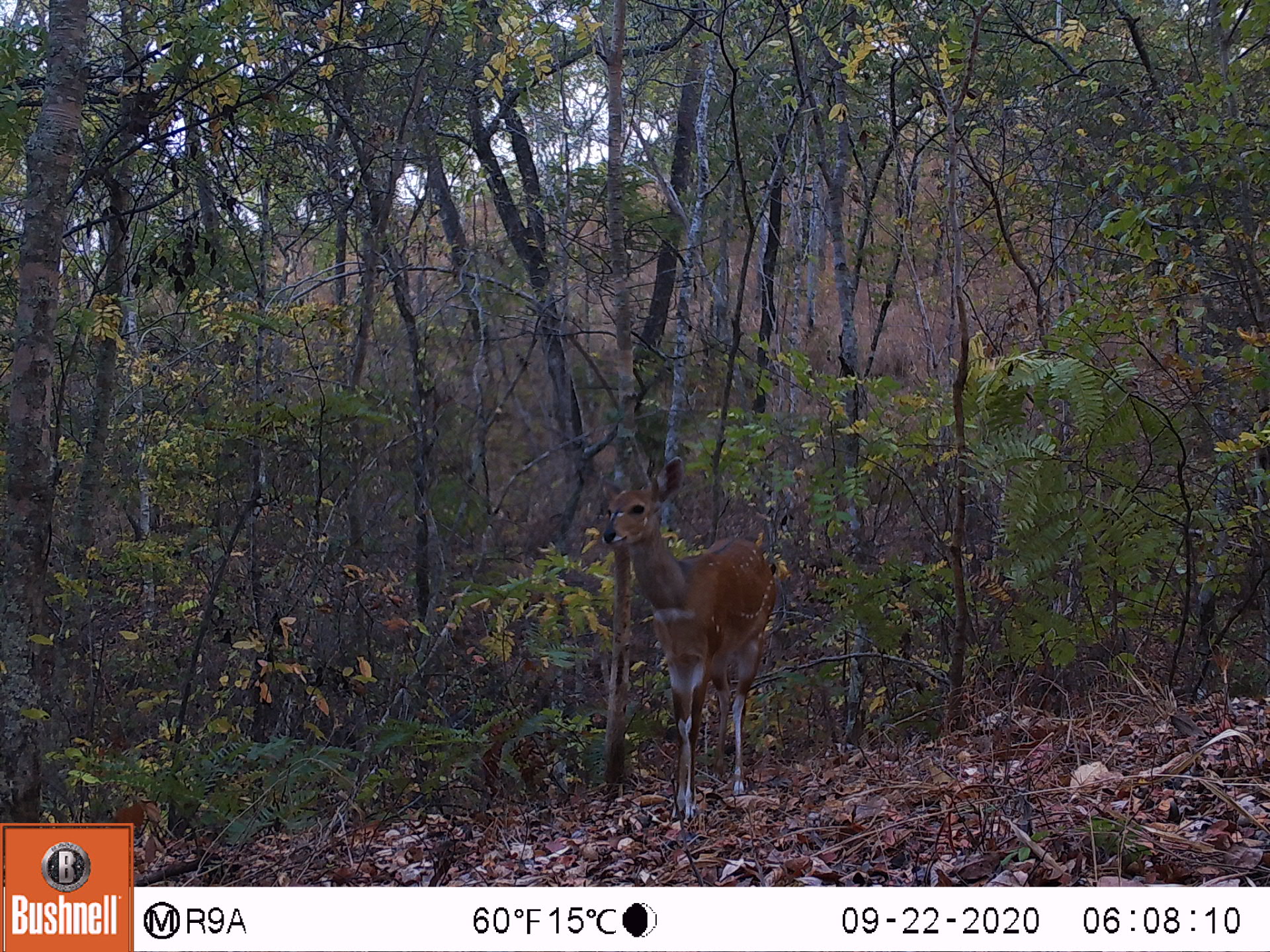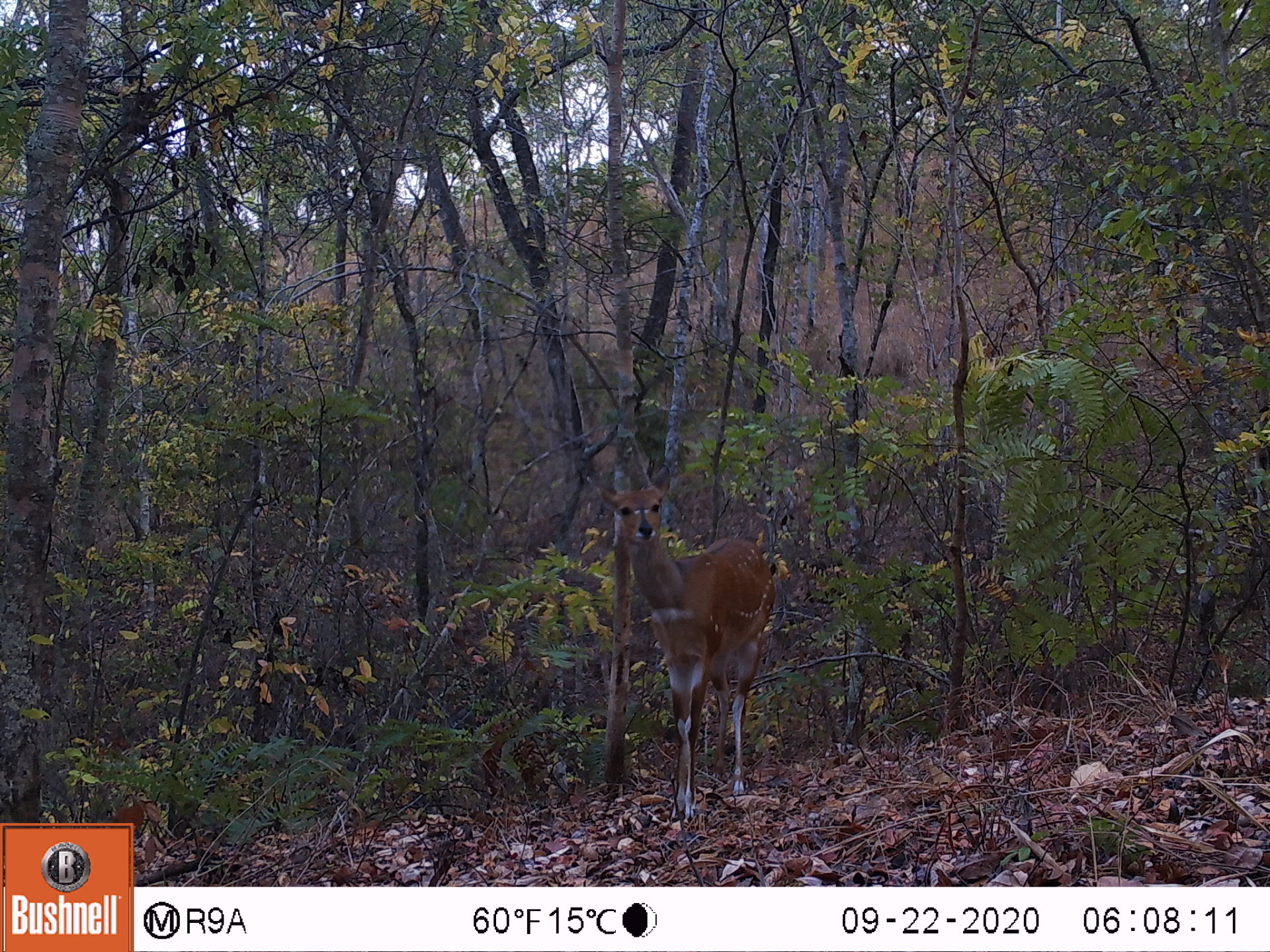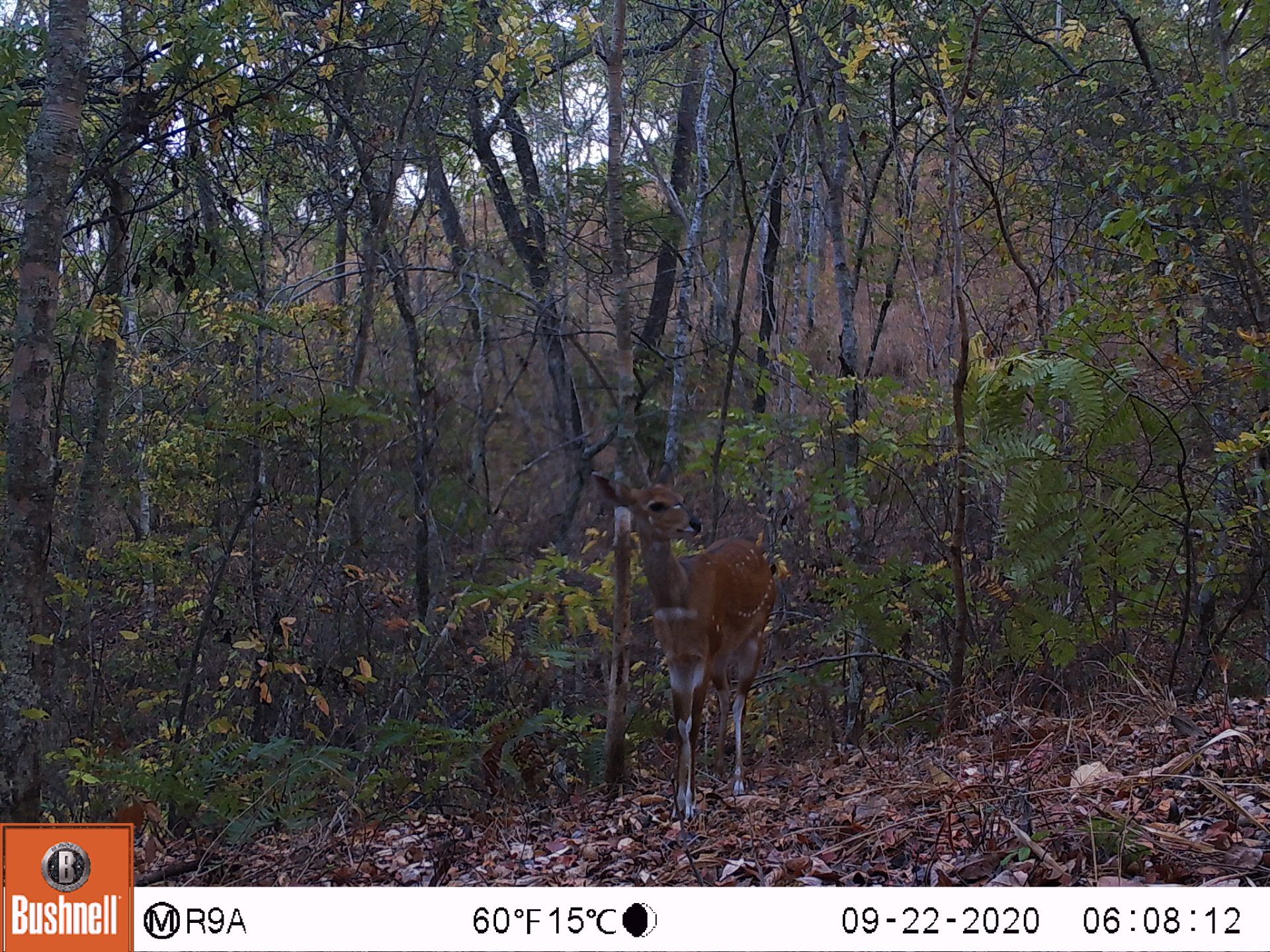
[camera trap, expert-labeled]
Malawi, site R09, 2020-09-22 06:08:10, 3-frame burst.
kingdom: Animalia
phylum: Chordata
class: Mammalia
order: Artiodactyla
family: Bovidae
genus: Tragelaphus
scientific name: Tragelaphus sylvaticus sylvaticus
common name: cape bushbuck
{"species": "cape bushbuck (Tragelaphus sylvaticus sylvaticus)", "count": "1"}